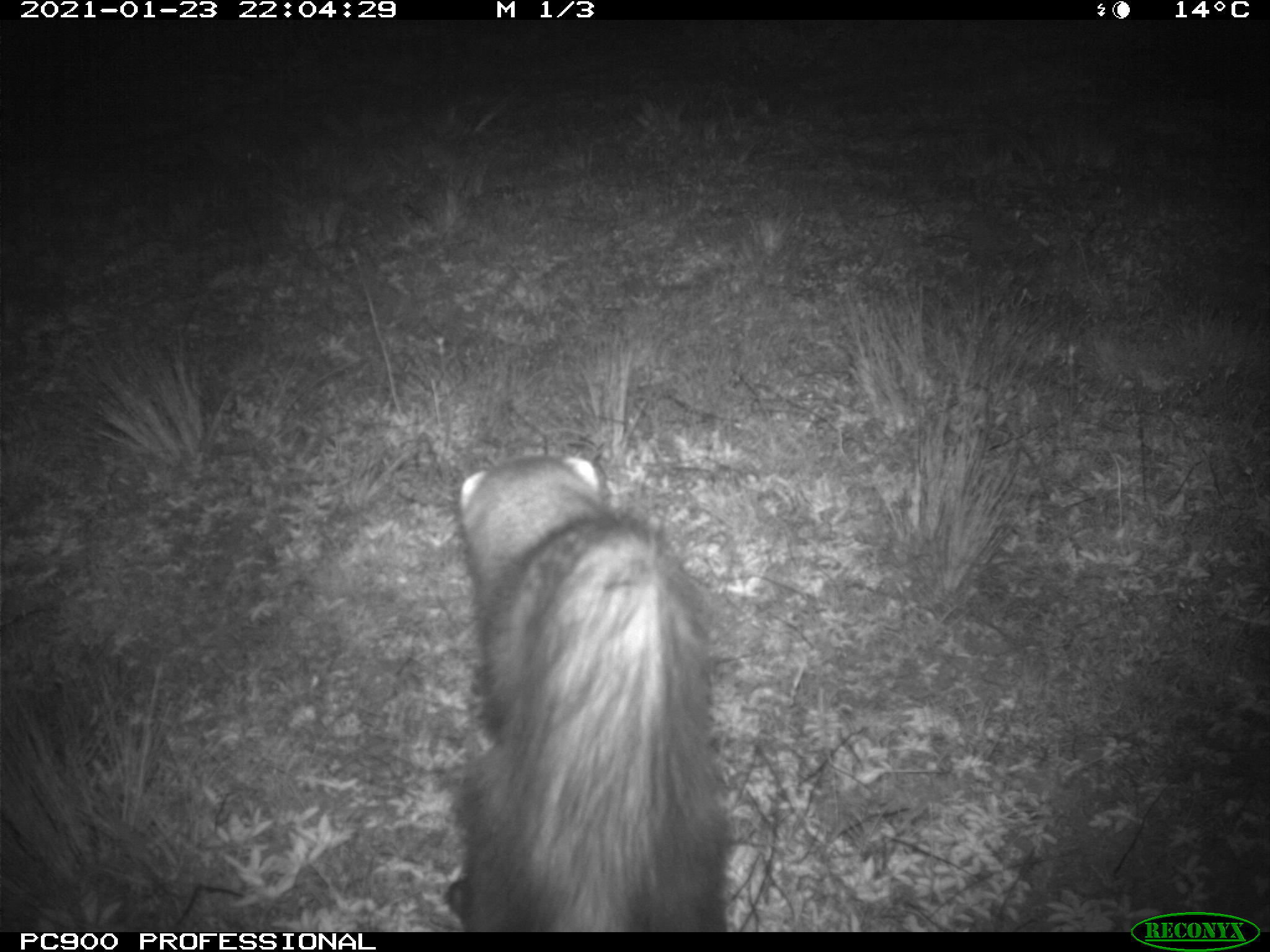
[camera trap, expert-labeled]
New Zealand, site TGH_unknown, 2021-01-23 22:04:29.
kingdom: Animalia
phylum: Chordata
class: Mammalia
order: Carnivora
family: Mustelidae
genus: Mustela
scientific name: Mustela furo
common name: ferret